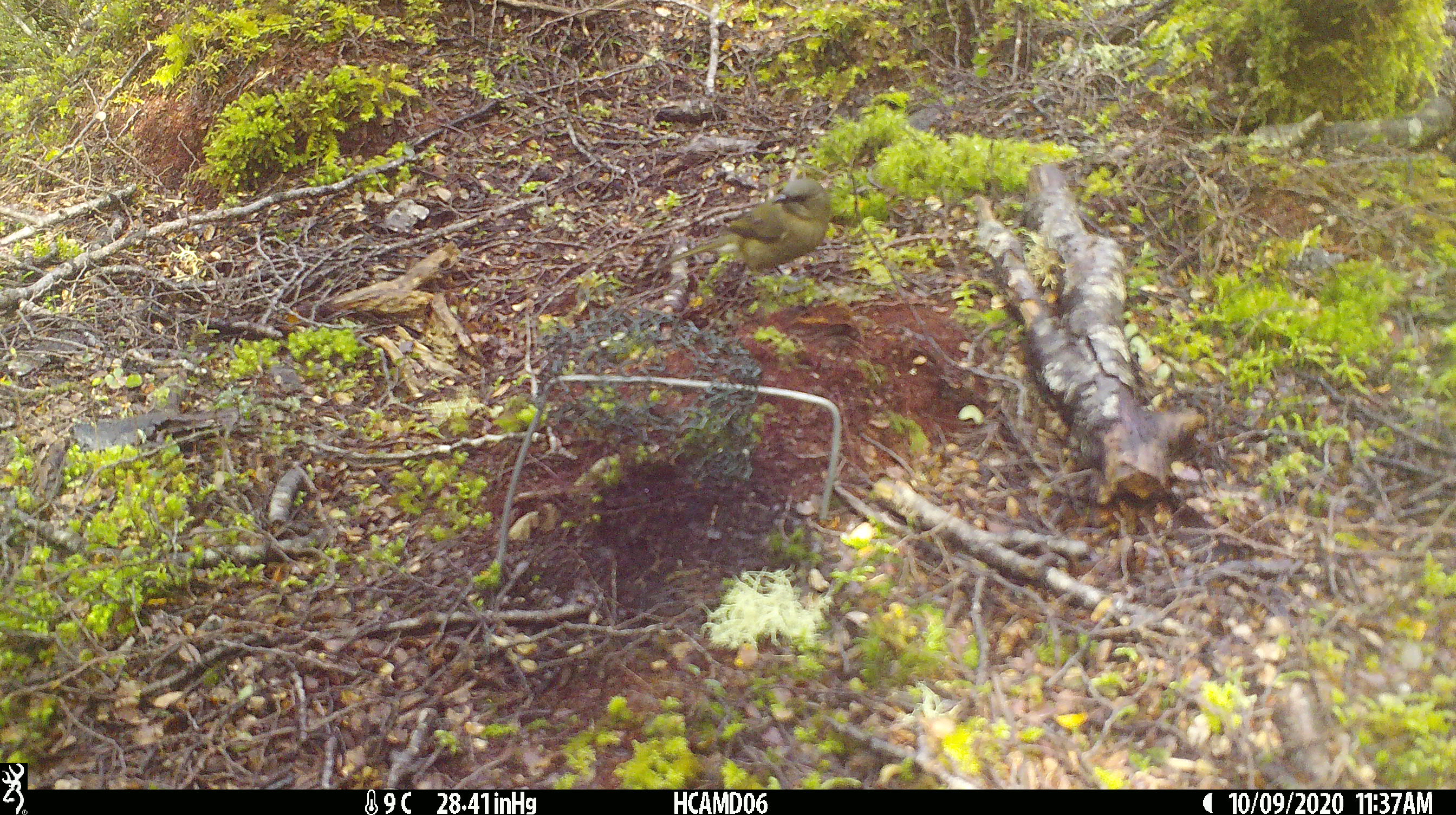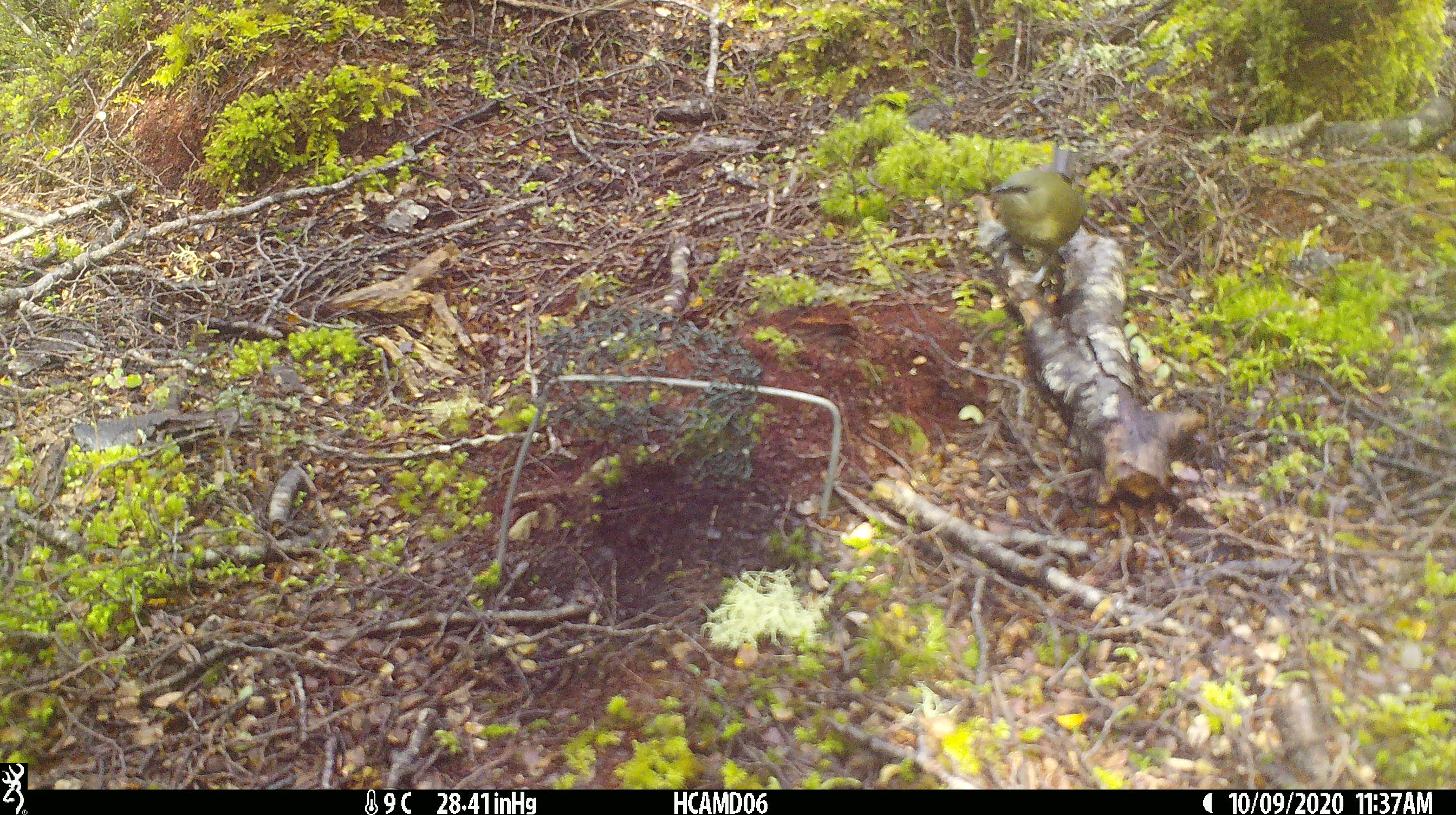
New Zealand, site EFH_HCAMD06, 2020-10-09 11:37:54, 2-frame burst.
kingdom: Animalia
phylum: Chordata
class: Aves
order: Passeriformes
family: Meliphagidae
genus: Anthornis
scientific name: Anthornis melanura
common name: new zealand bellbird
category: bellbird